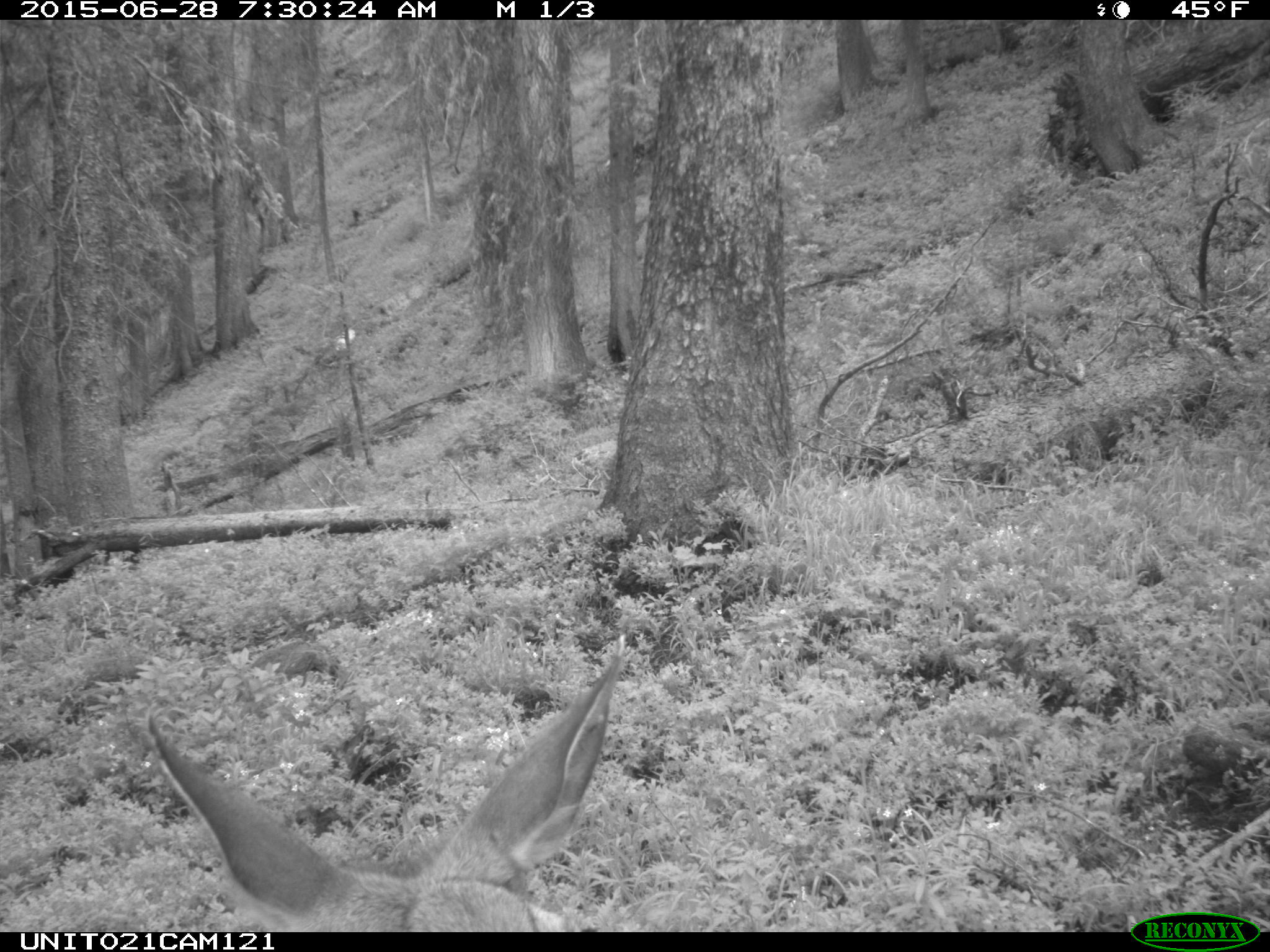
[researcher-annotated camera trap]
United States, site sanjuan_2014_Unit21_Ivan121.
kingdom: Animalia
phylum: Chordata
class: Mammalia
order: Artiodactyla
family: Cervidae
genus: Odocoileus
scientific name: Odocoileus hemionus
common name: mule deer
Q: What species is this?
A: Odocoileus hemionus (mule deer).